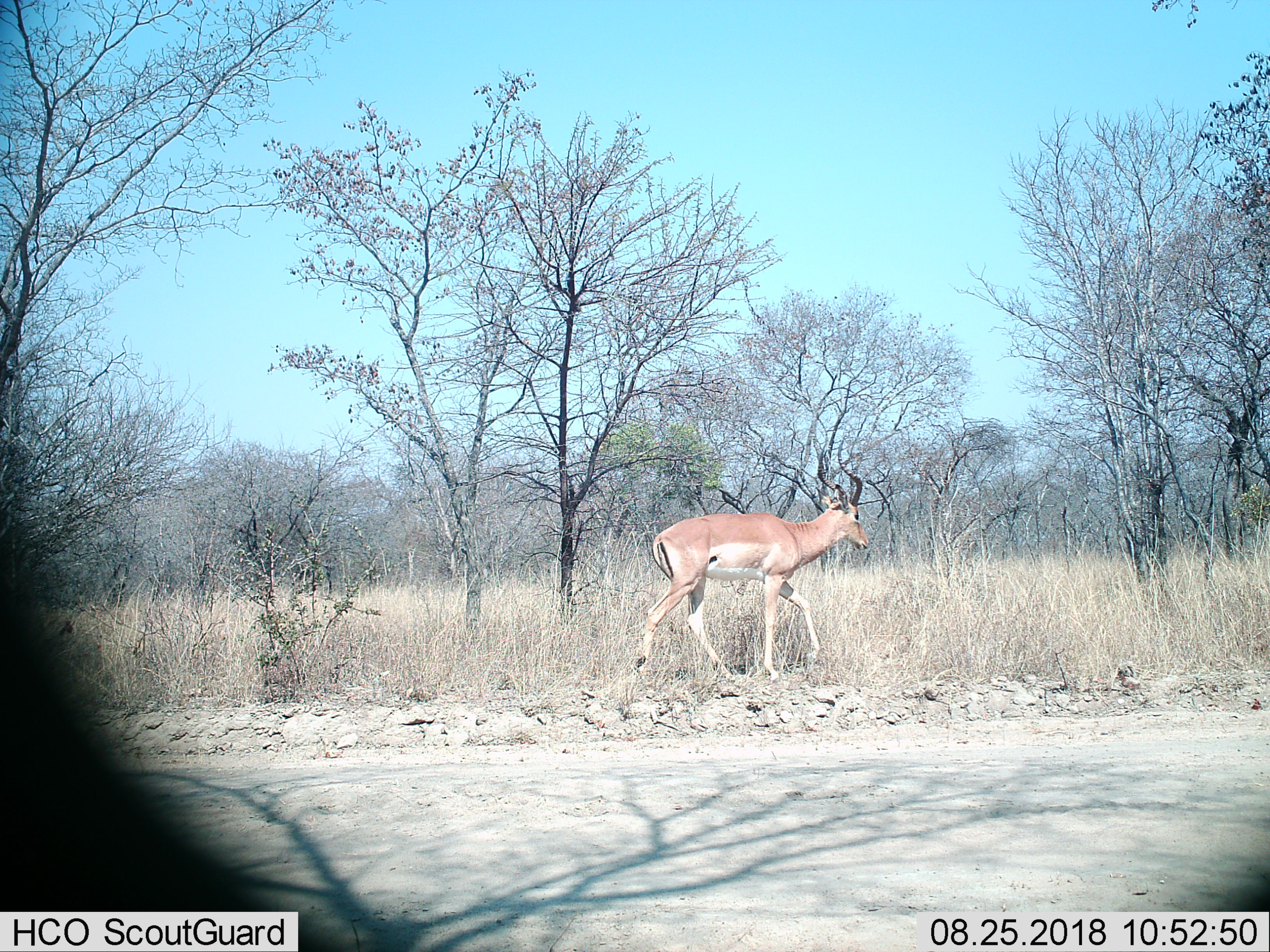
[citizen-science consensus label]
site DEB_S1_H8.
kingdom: Animalia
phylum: Chordata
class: Mammalia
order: Artiodactyla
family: Bovidae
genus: Aepyceros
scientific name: Aepyceros melampus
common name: impala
Impala (Aepyceros melampus), count 1. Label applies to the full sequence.